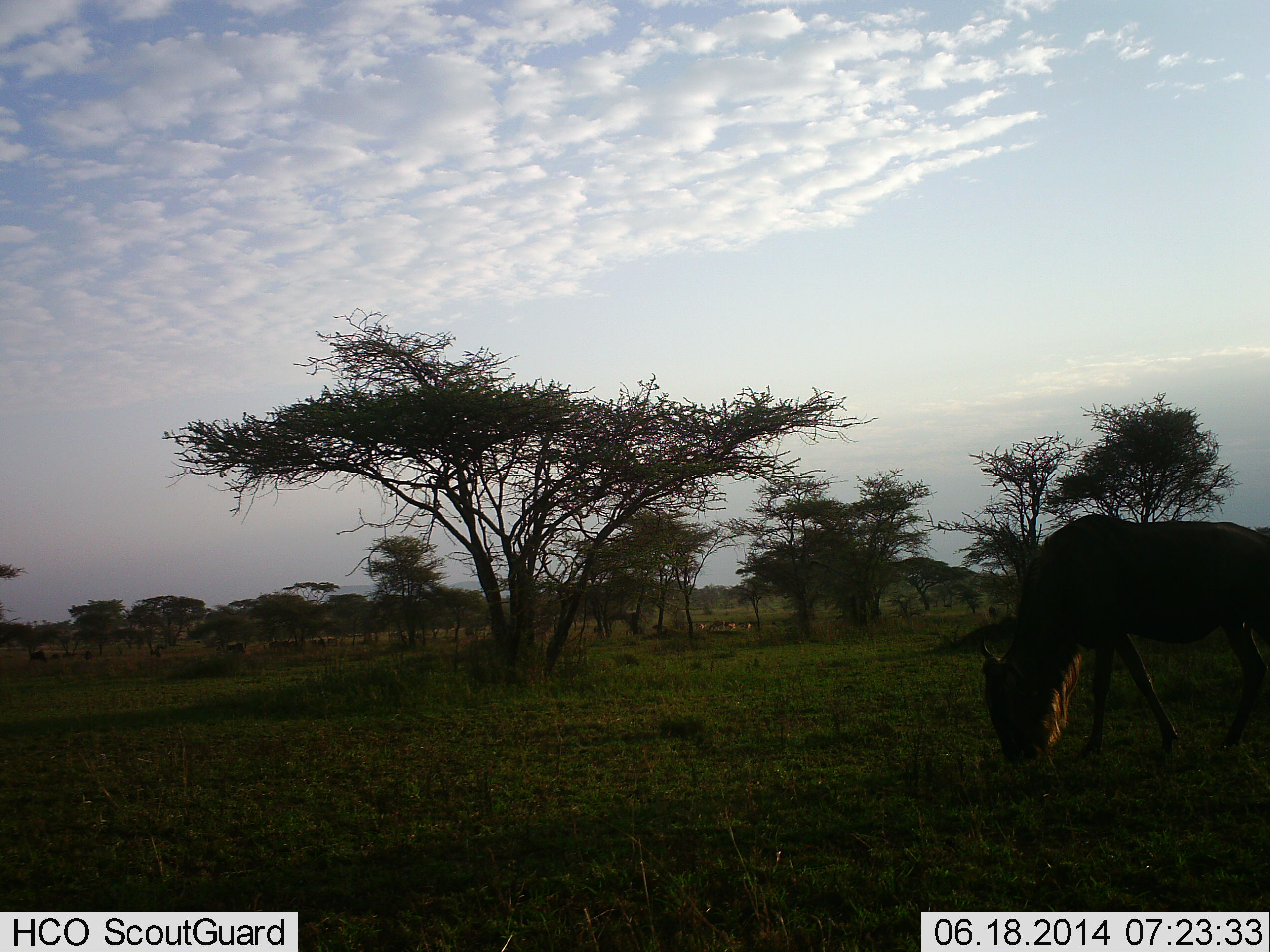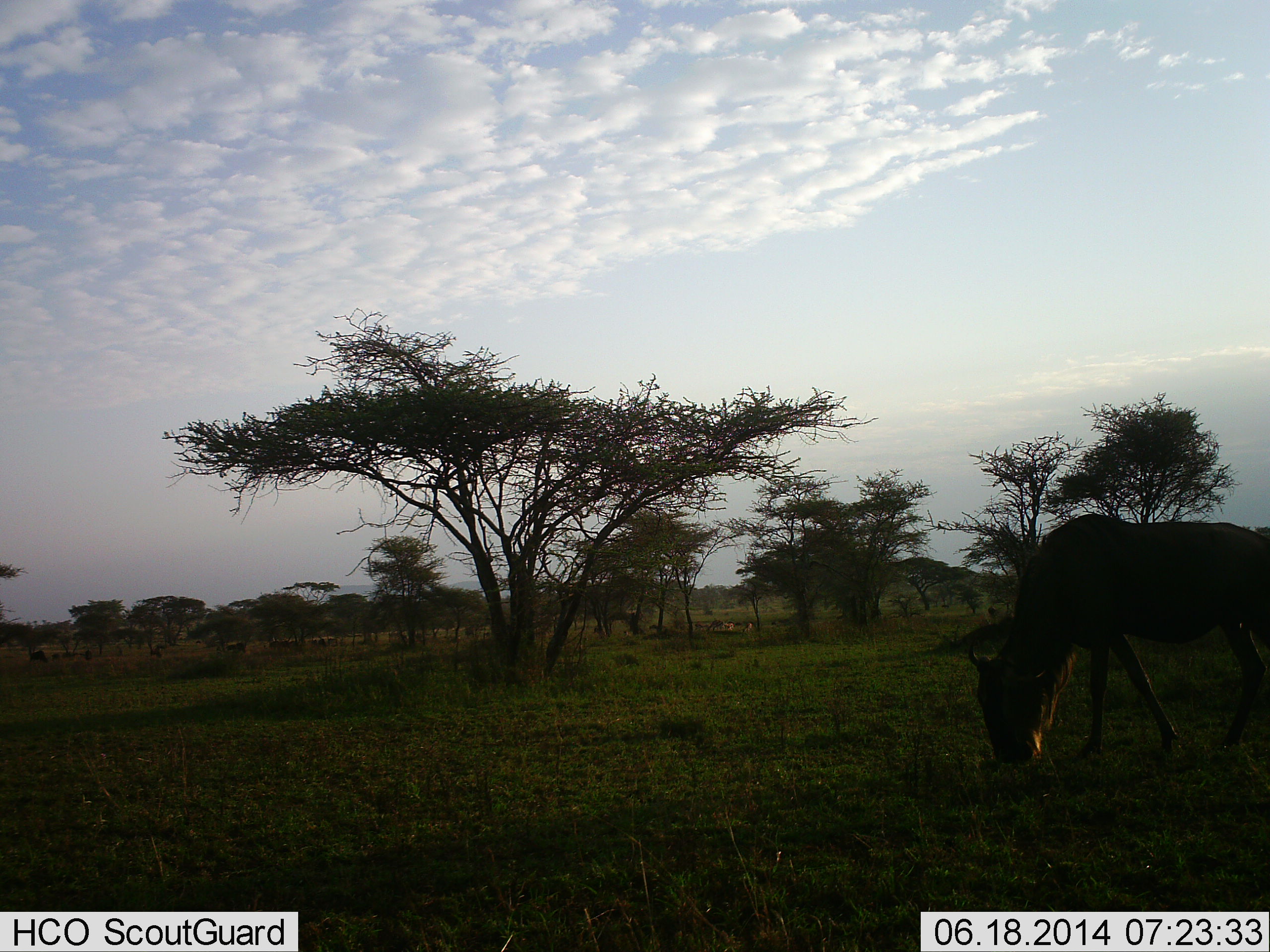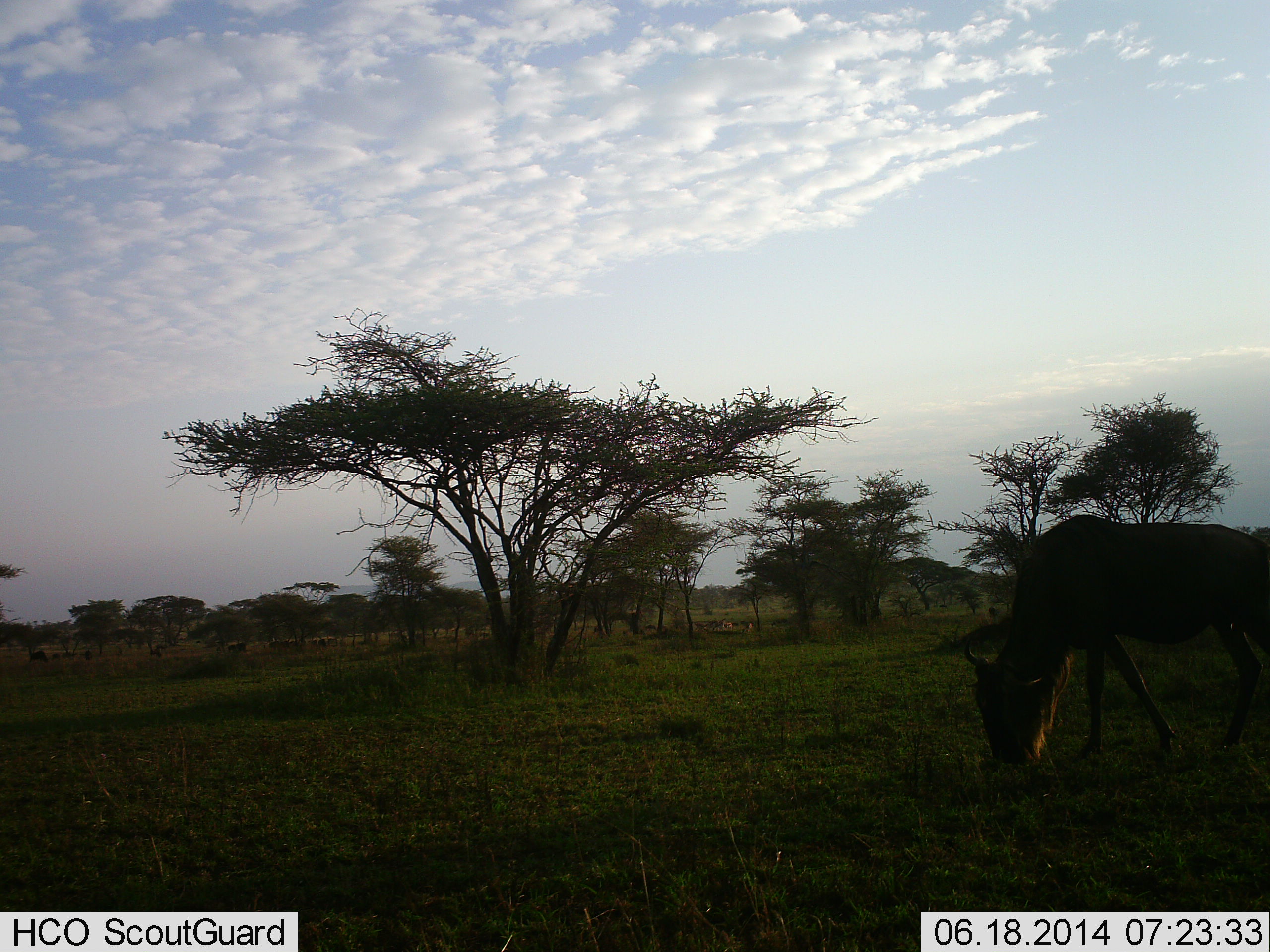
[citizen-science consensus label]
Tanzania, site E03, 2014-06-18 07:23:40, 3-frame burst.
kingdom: Animalia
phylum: Chordata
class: Mammalia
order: Artiodactyla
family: Bovidae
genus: Connochaetes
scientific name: Connochaetes taurinus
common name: blue wildebeest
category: wildebeest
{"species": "wildebeest (blue wildebeest) (Connochaetes taurinus)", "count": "1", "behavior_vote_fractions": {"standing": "0%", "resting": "0%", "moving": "0%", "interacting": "0%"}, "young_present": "0%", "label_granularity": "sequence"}